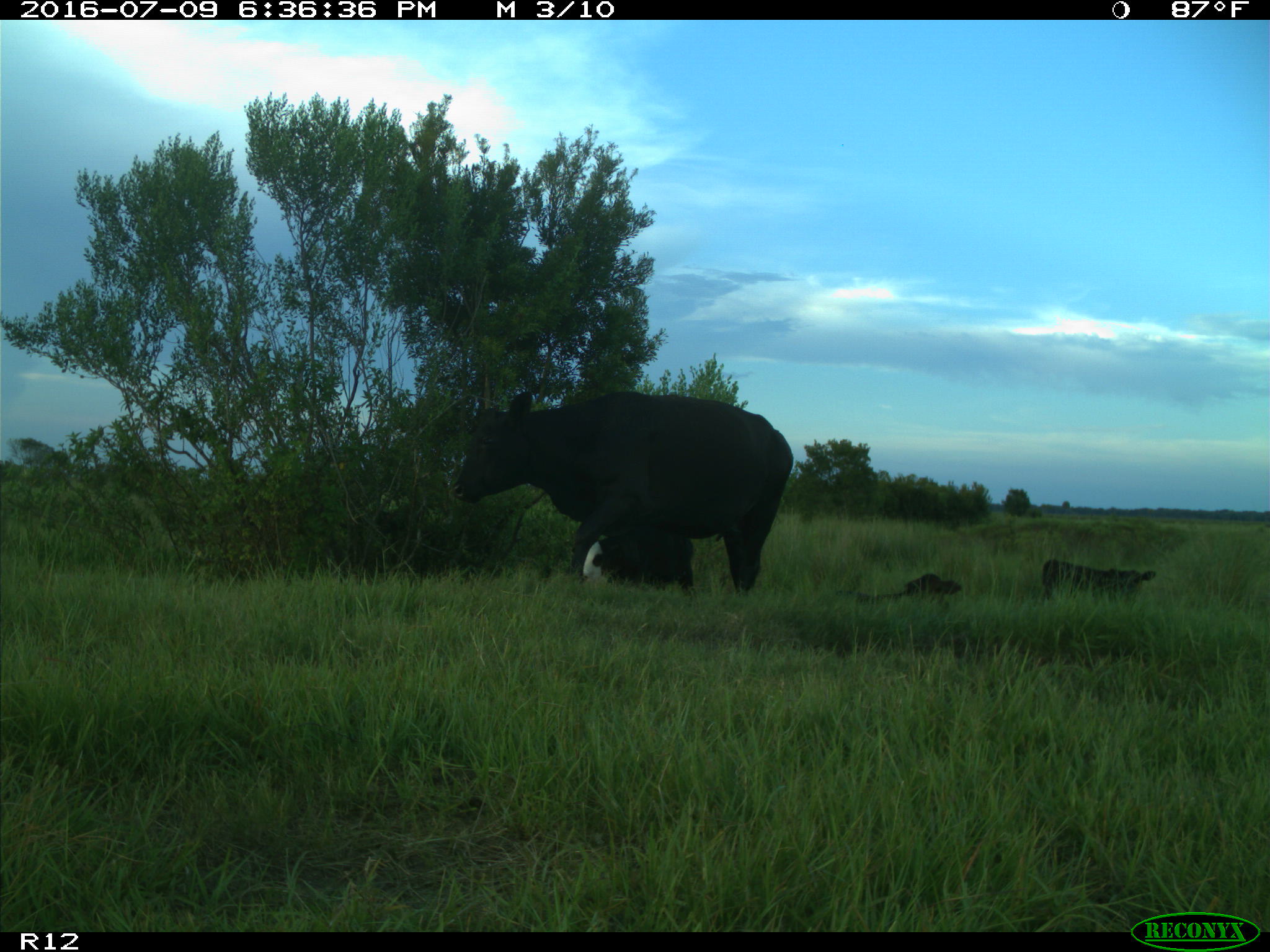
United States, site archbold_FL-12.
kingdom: Animalia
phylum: Chordata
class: Mammalia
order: Artiodactyla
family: Bovidae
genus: Bos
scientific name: Bos taurus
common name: domestic cow